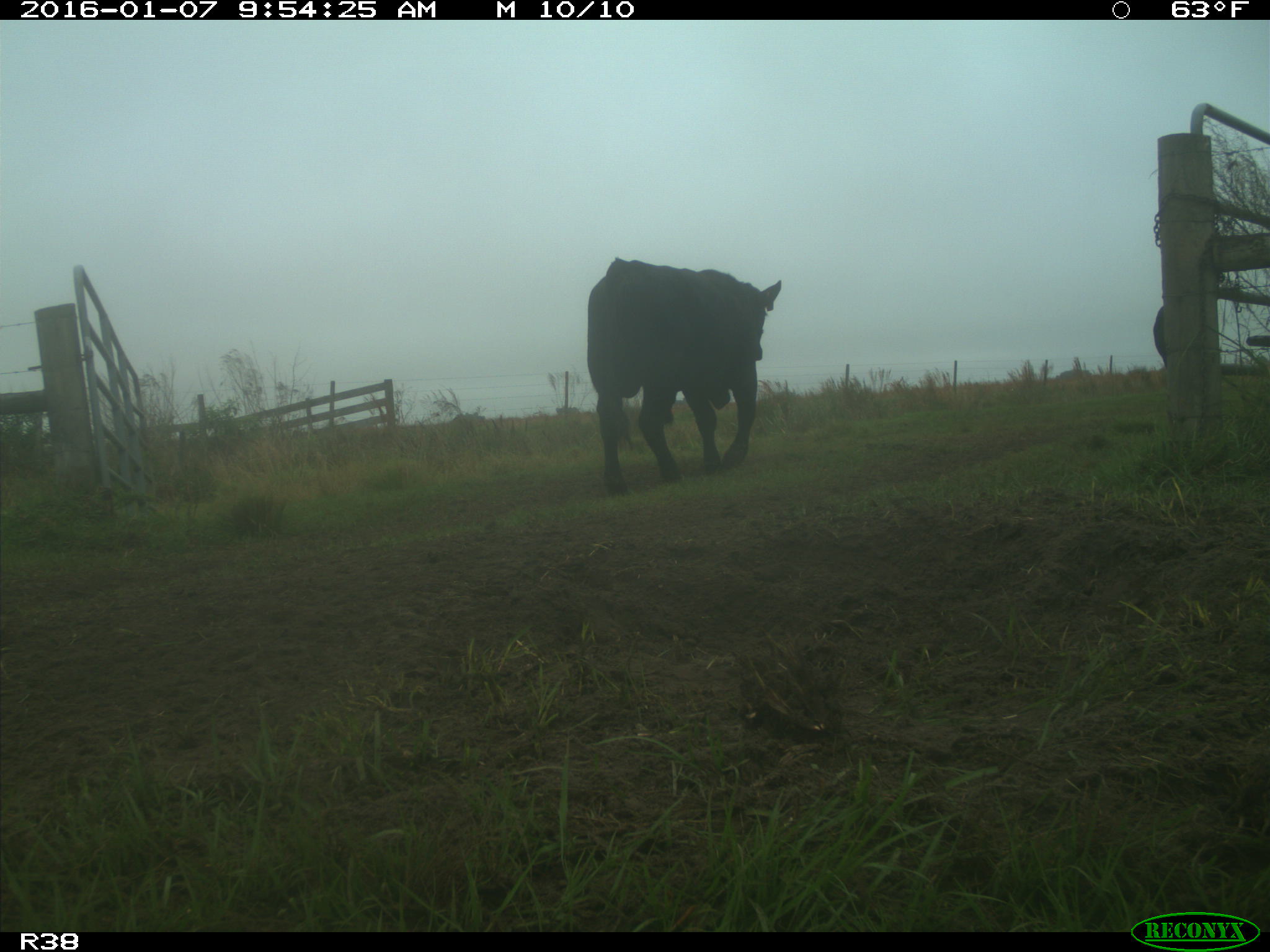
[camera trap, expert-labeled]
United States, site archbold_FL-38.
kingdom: Animalia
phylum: Chordata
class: Mammalia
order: Artiodactyla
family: Bovidae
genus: Bos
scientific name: Bos taurus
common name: domestic cow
Bos taurus (domestic cow).